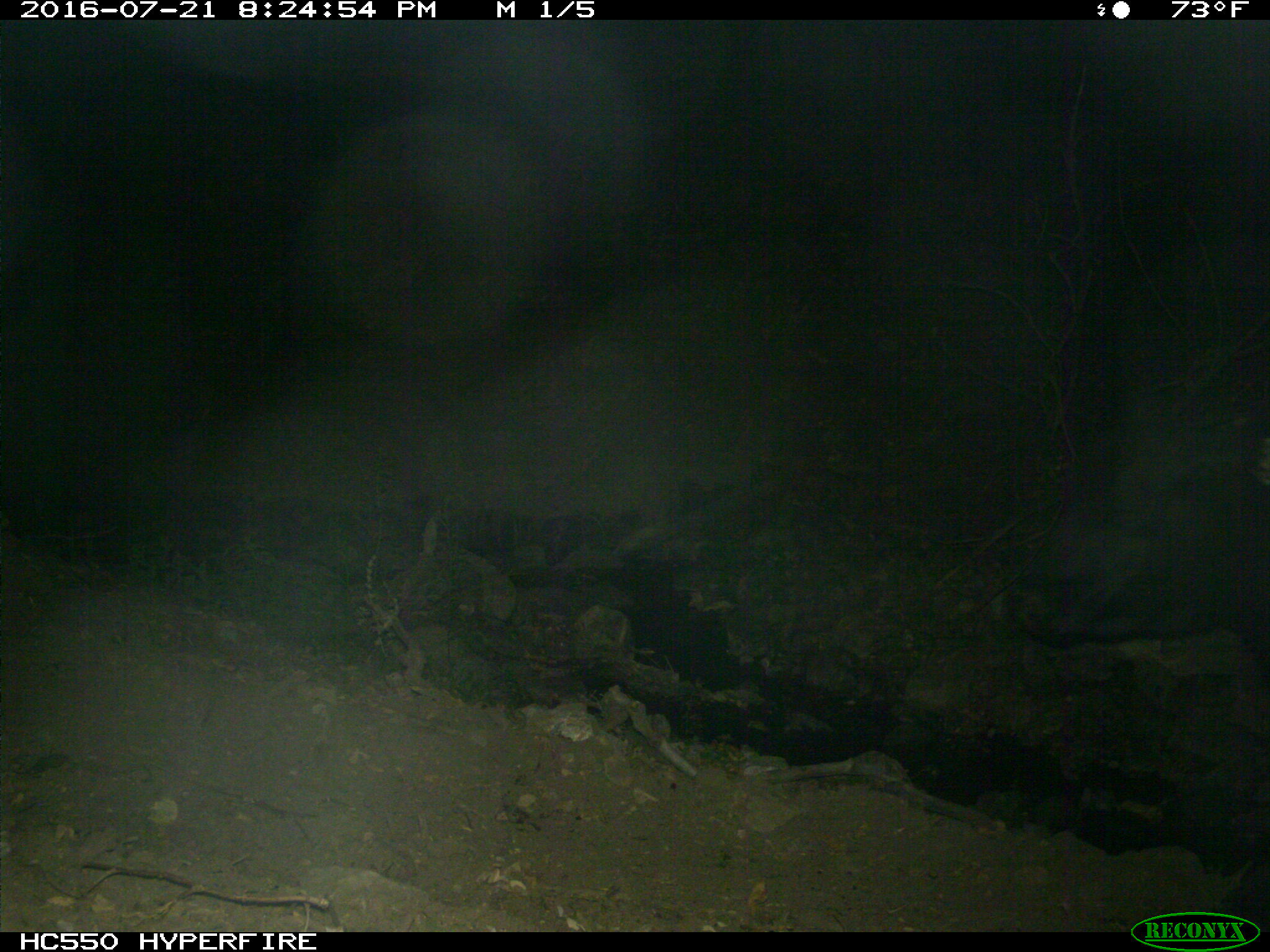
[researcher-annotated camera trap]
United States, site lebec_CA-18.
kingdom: Animalia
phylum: Chordata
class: Mammalia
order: Artiodactyla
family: Bovidae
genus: Bos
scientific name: Bos taurus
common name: domestic cow